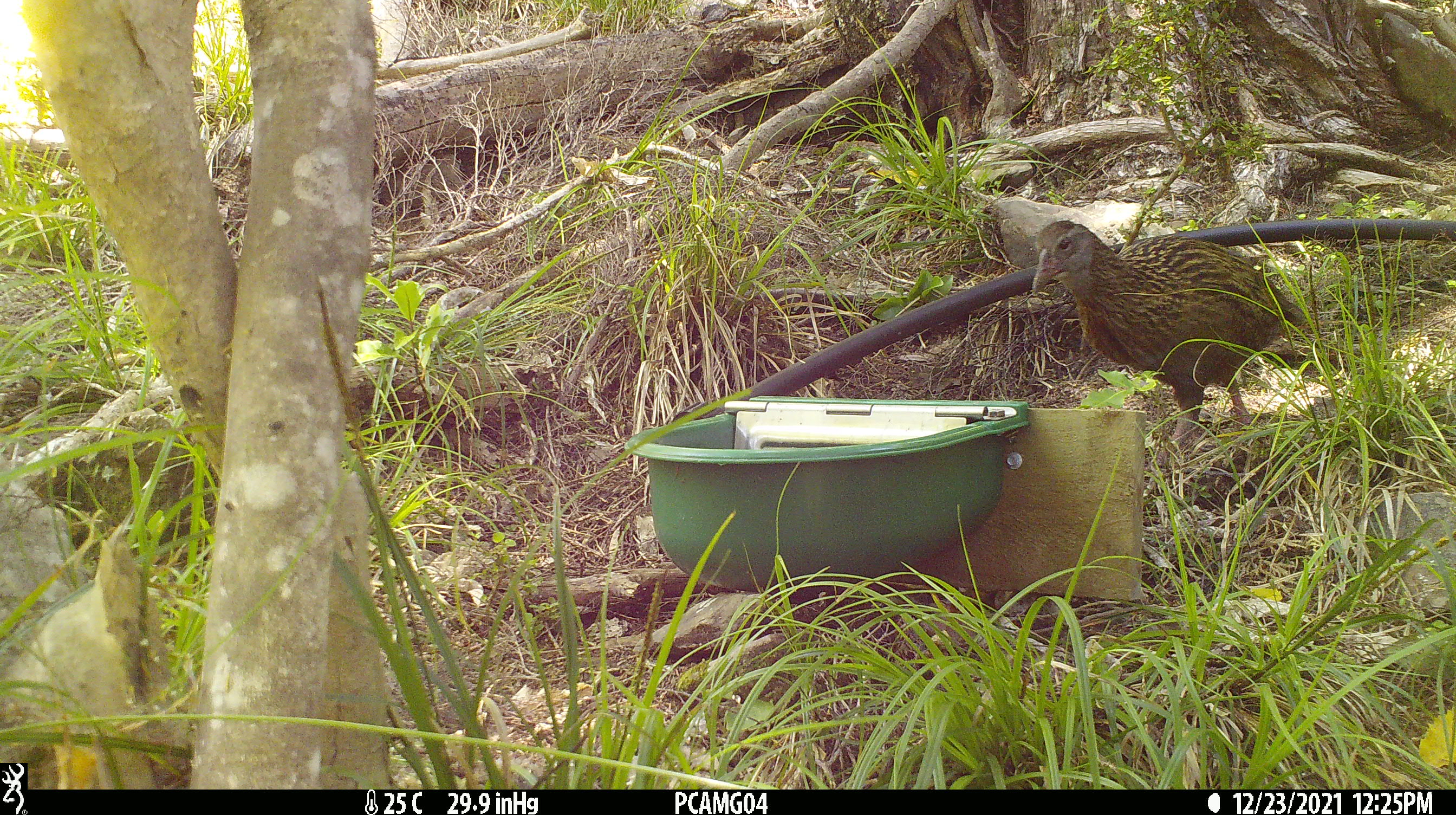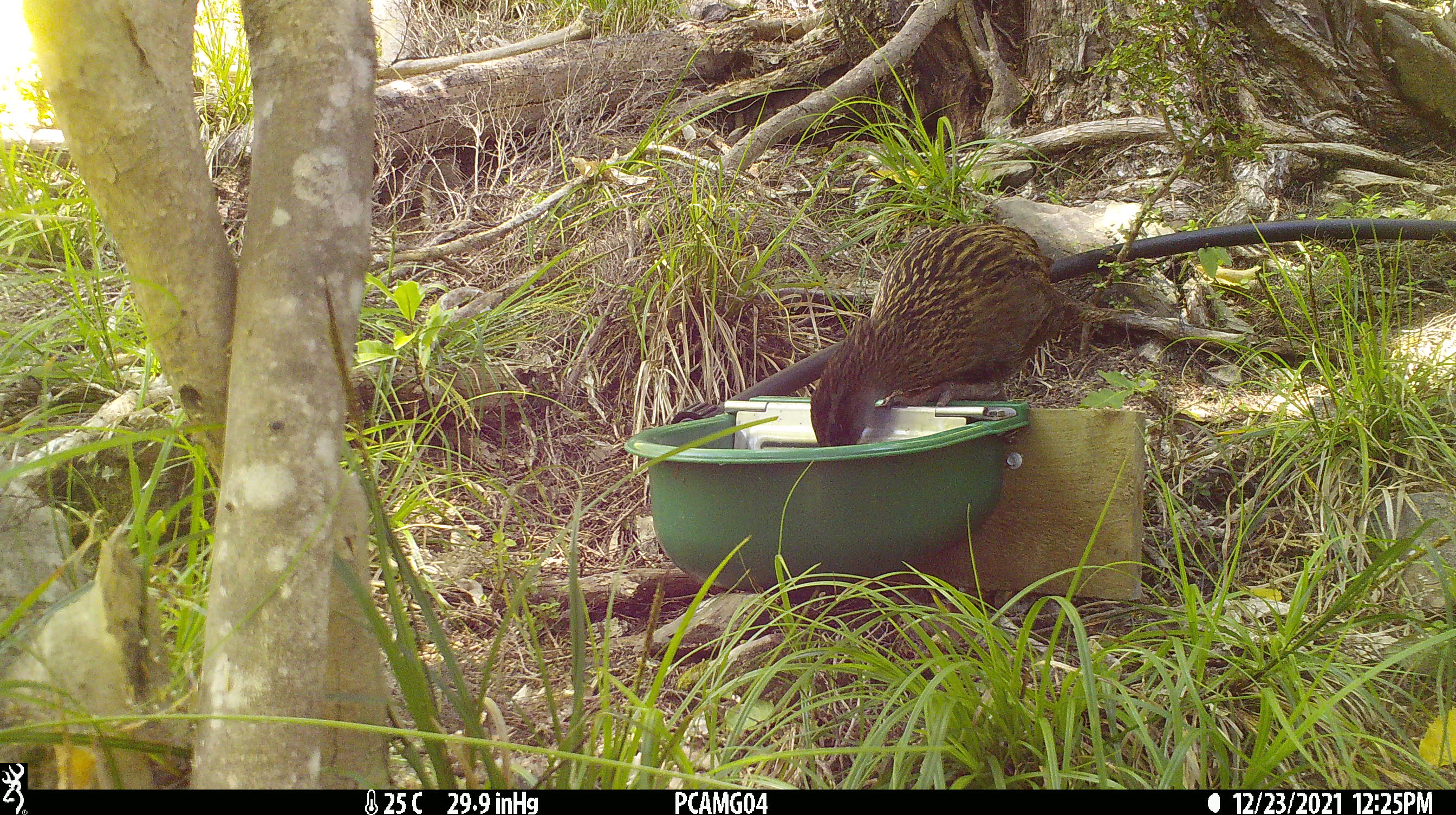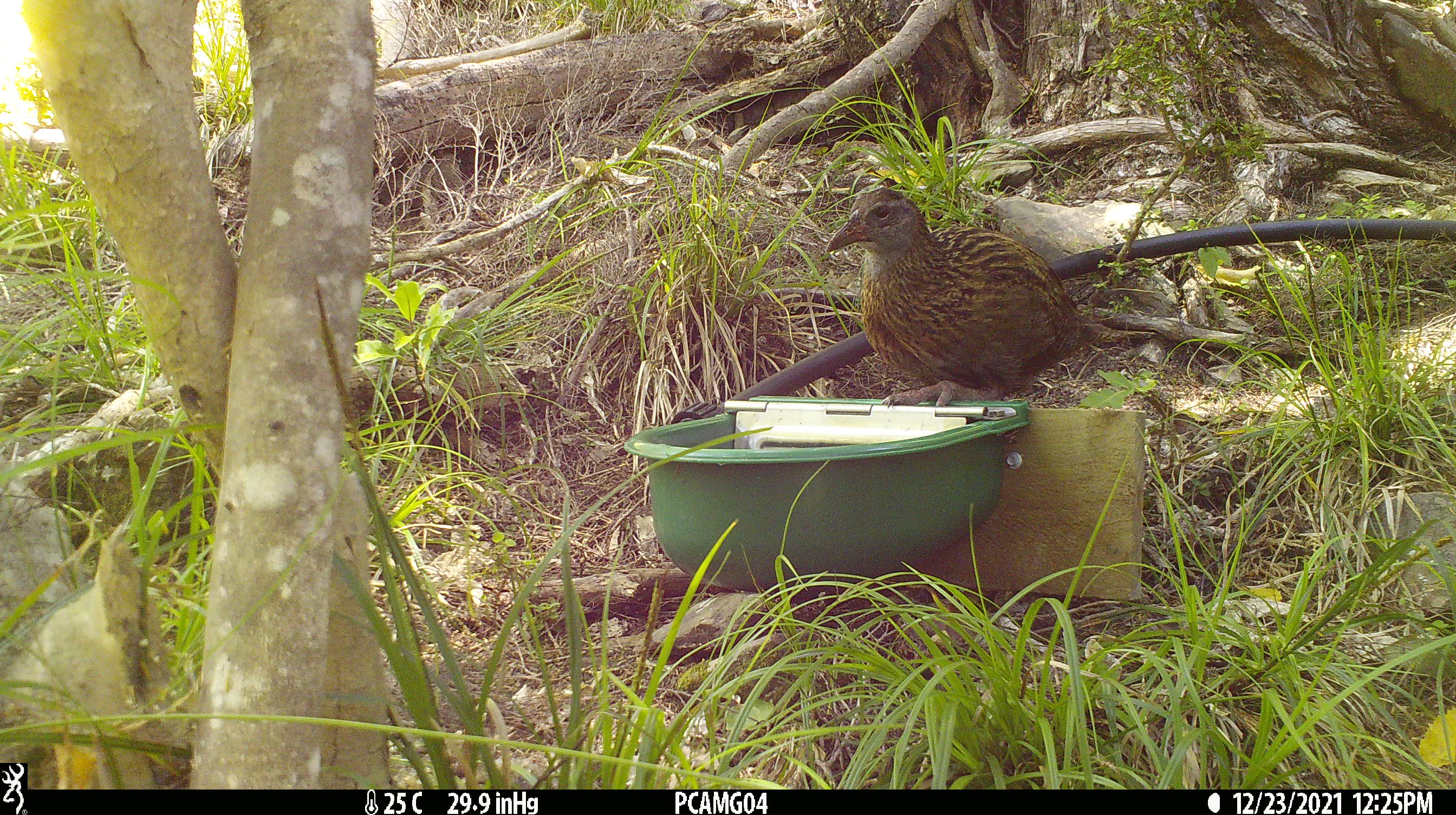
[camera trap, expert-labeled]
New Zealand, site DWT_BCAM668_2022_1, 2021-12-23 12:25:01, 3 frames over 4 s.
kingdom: Animalia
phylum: Chordata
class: Aves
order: Gruiformes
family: Rallidae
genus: Gallirallus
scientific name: Gallirallus australis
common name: weka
Weka (Gallirallus australis).